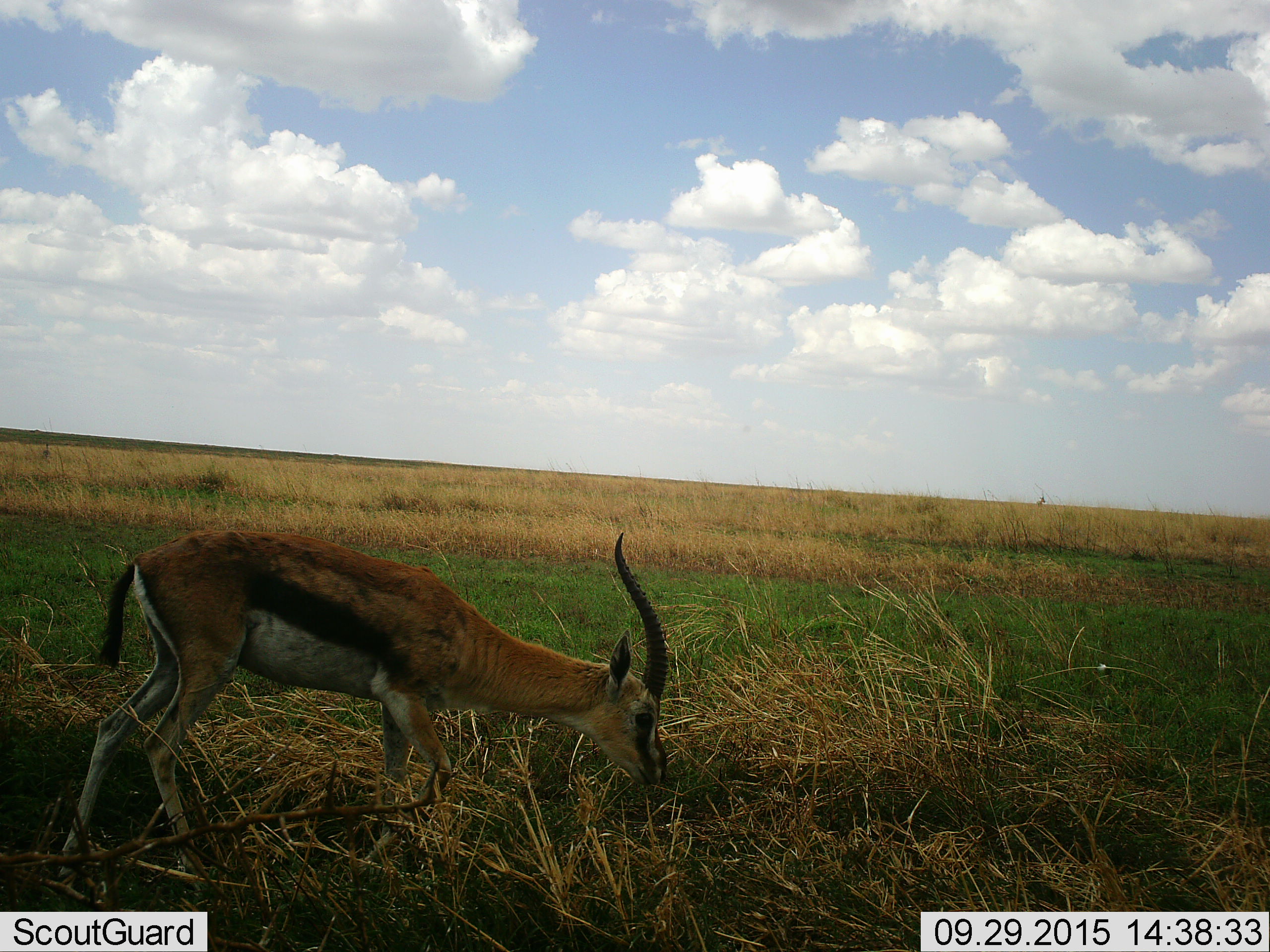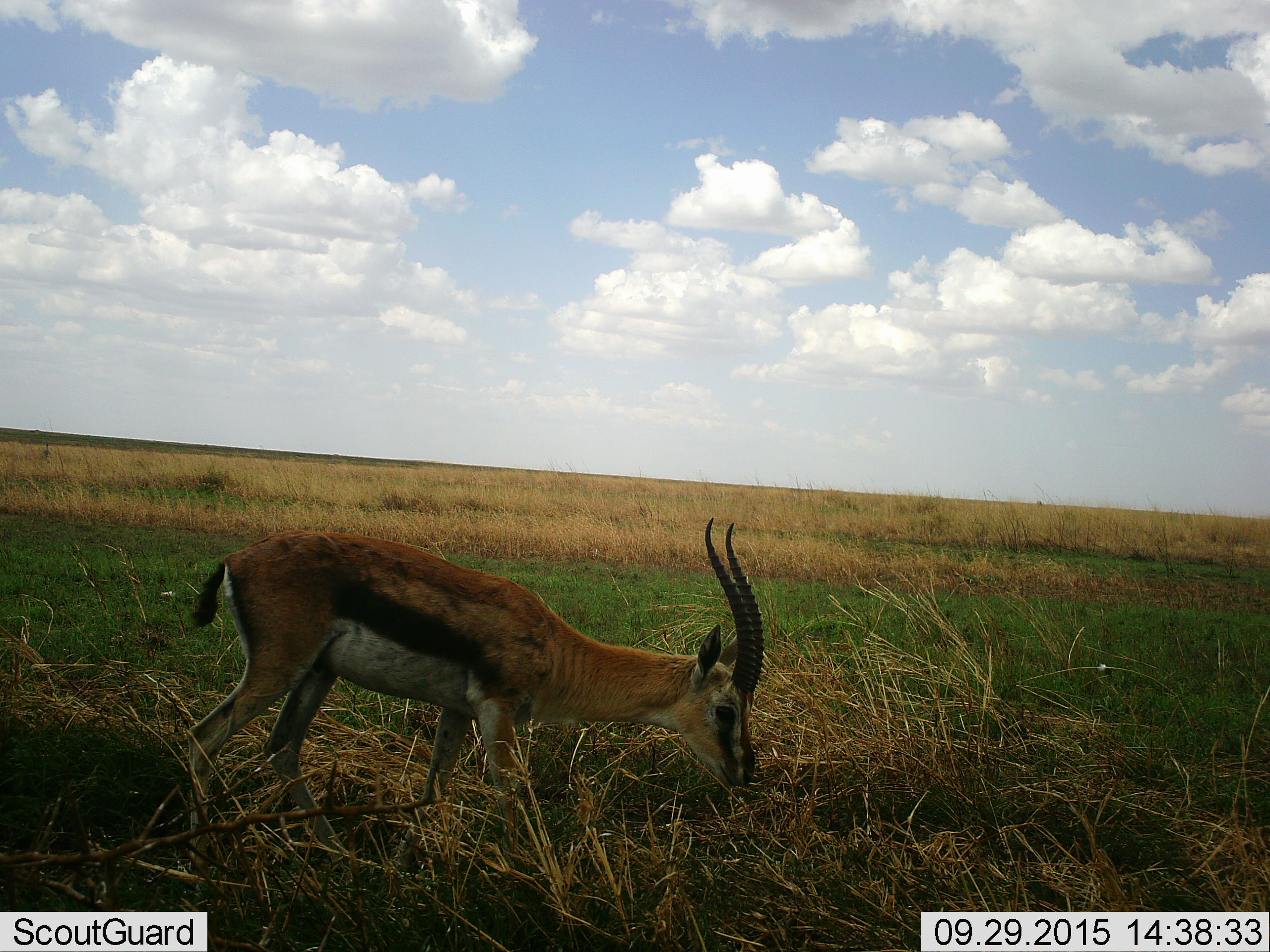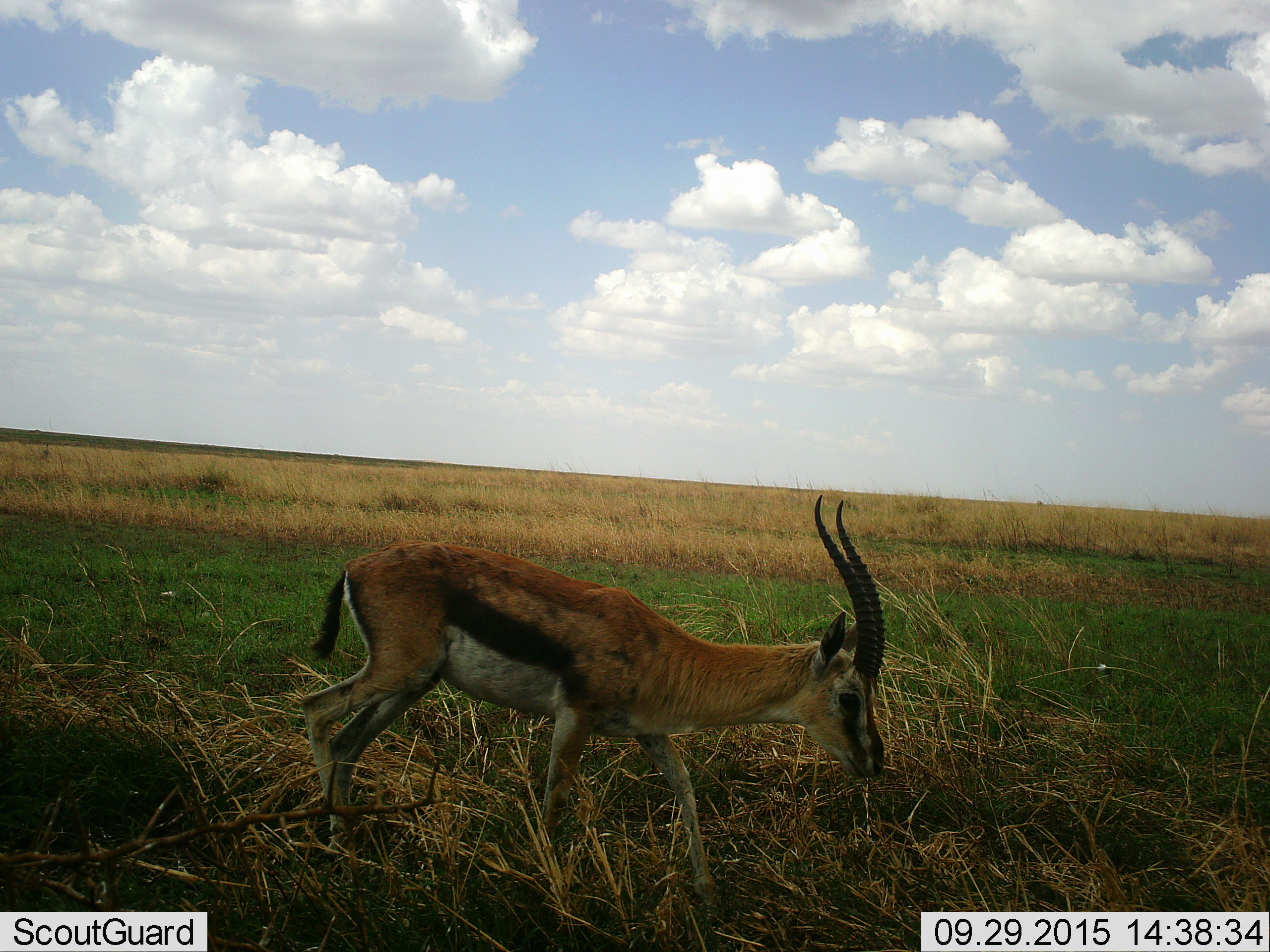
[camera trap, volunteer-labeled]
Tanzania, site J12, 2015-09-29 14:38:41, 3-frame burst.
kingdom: Animalia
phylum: Chordata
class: Mammalia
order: Artiodactyla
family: Bovidae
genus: Eudorcas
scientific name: Eudorcas thomsonii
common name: thomson's gazelle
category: gazellethomsons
Gazellethomsons (thomson's gazelle) (Eudorcas thomsonii), count 1. Behavior (volunteer vote fractions): standing 30%, resting 0%, moving 60%, interacting 0%. Young present (vote fraction): 0%. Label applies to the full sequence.